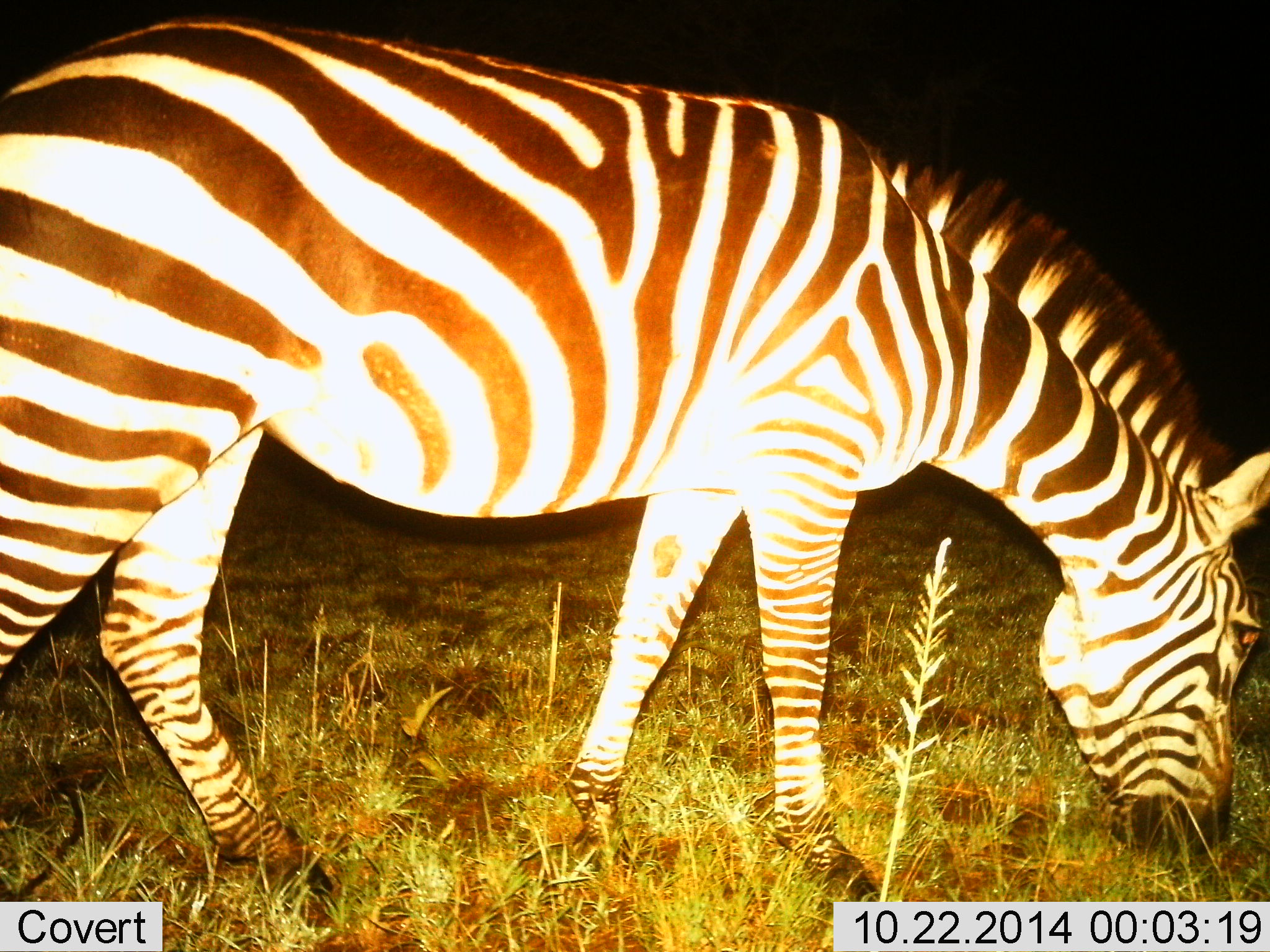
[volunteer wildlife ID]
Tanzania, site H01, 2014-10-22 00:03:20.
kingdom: Animalia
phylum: Chordata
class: Mammalia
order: Perissodactyla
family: Equidae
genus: Equus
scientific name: Equus quagga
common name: plains zebra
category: zebra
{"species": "zebra (plains zebra) (Equus quagga)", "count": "1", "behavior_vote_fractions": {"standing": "40%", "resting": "0%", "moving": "0%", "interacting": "0%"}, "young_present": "0%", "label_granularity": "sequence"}